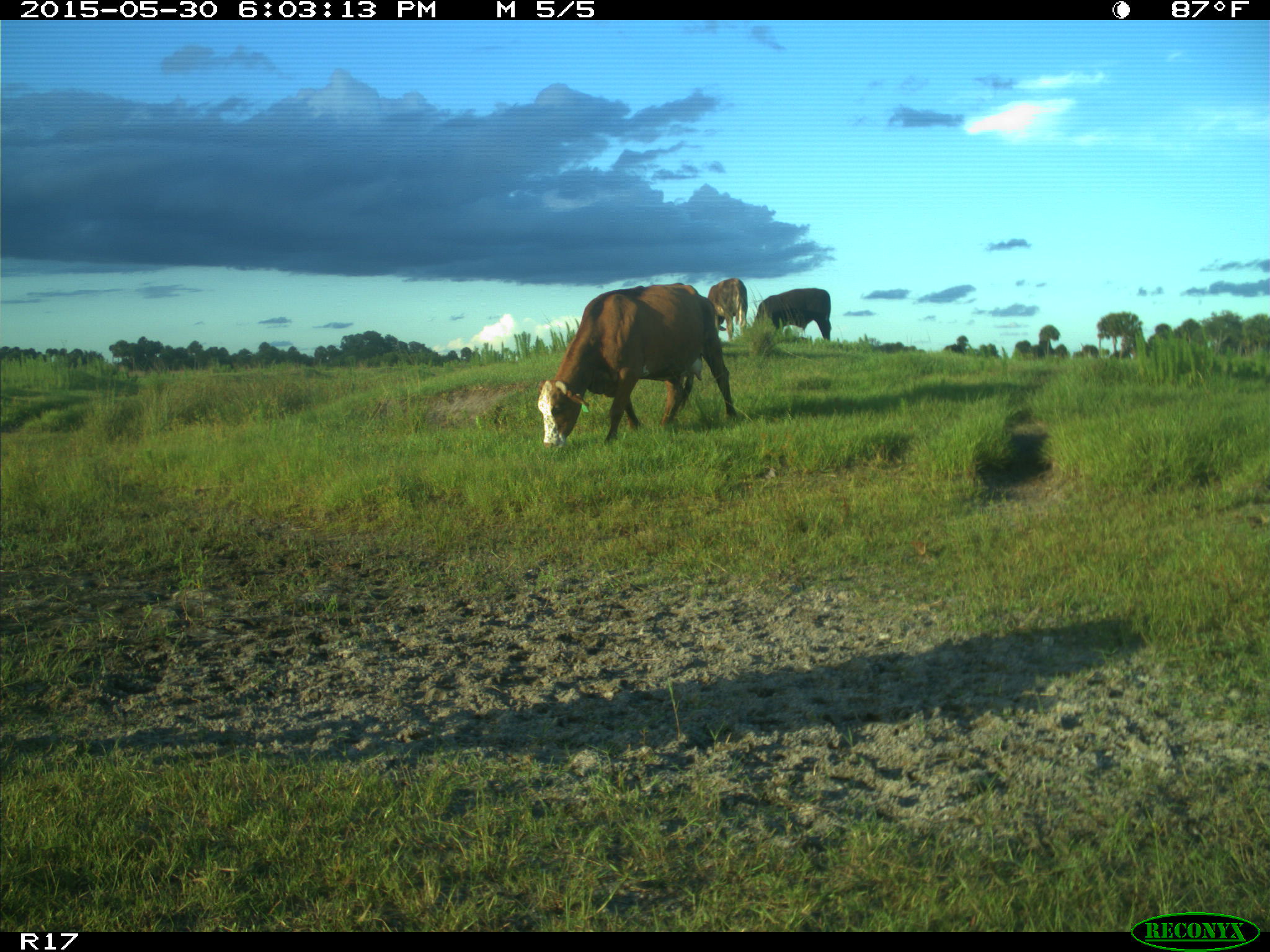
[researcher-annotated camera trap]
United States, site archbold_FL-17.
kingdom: Animalia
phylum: Chordata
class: Mammalia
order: Artiodactyla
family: Bovidae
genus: Bos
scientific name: Bos taurus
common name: domestic cow